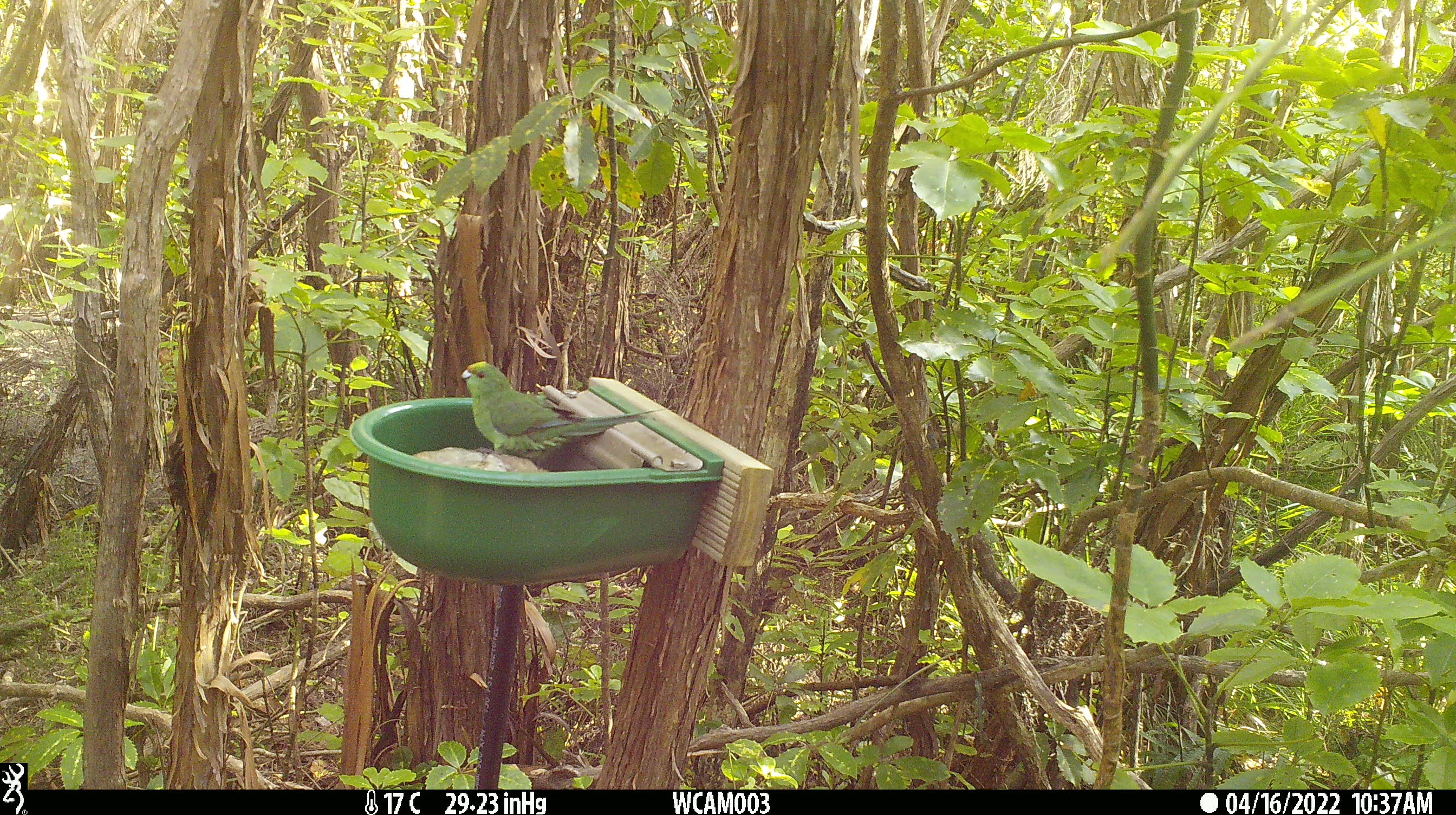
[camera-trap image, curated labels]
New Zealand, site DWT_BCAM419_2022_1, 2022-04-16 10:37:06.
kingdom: Animalia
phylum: Chordata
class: Aves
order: Psittaciformes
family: Psittaculidae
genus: Cyanoramphus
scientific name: Cyanoramphus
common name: parakeet